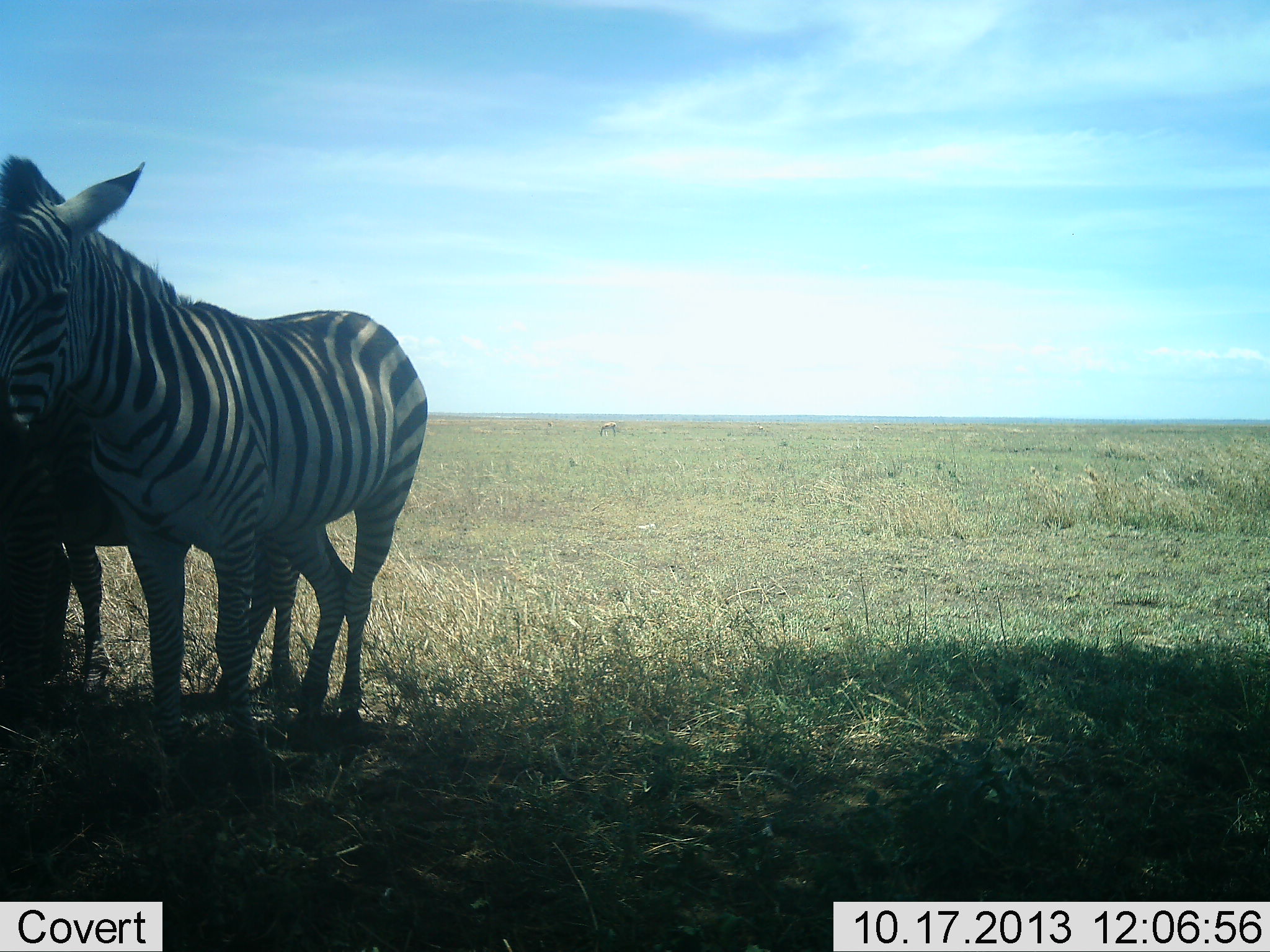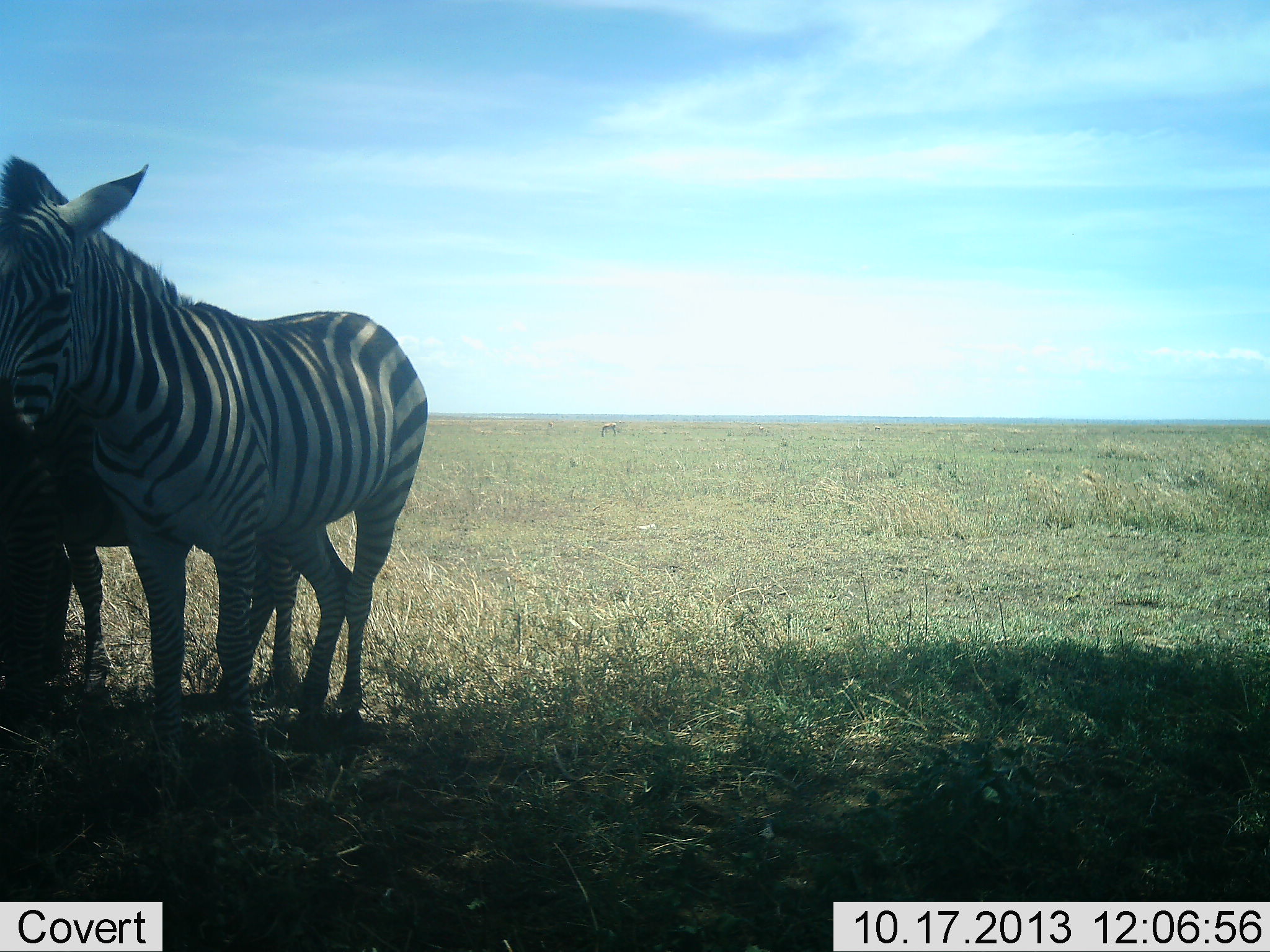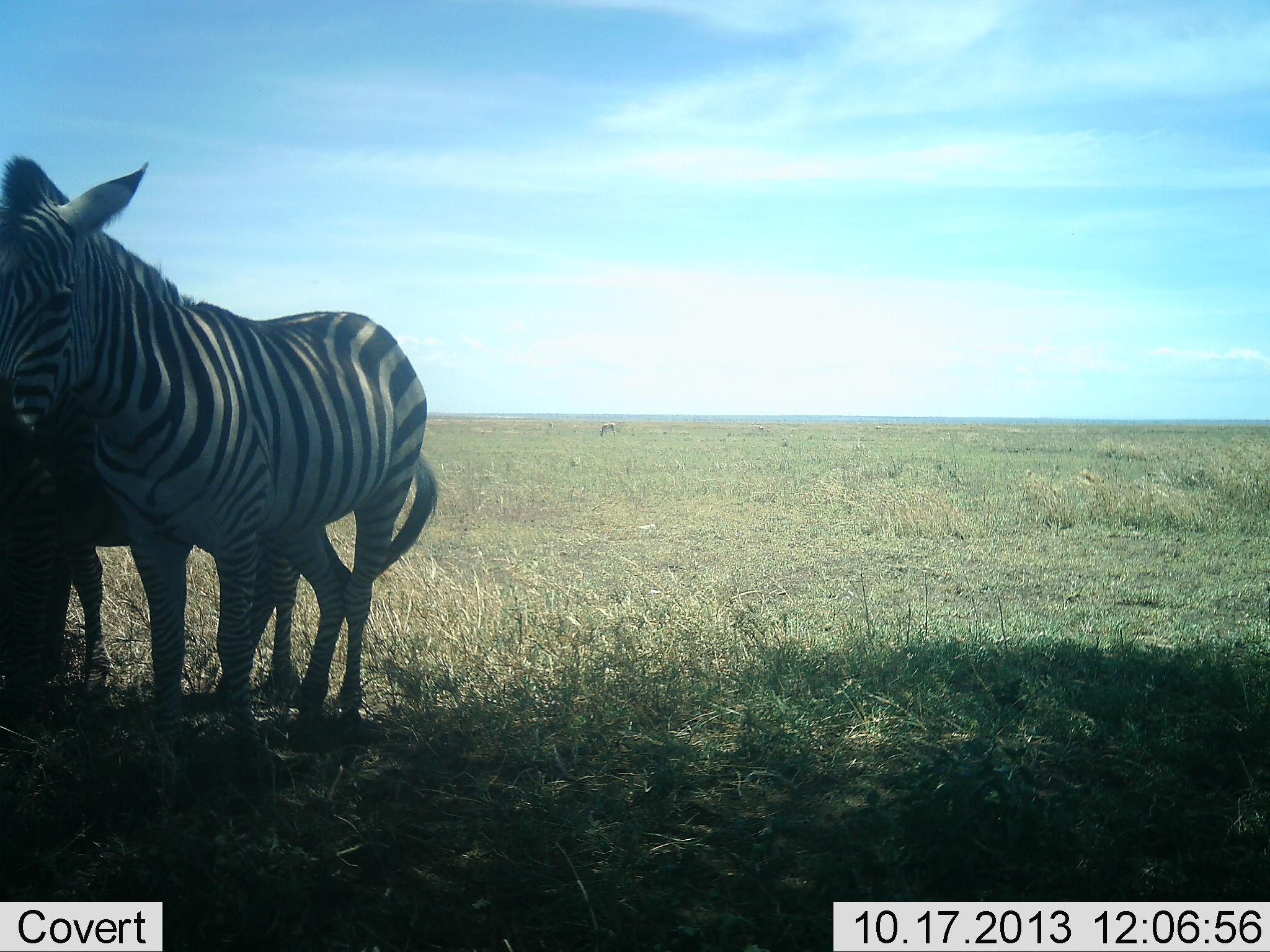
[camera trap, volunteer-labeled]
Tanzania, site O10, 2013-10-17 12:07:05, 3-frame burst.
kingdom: Animalia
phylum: Chordata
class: Mammalia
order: Perissodactyla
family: Equidae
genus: Equus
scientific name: Equus quagga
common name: plains zebra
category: zebra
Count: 2.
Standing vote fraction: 96%.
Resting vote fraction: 8%.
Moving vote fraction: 0%.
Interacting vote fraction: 8%.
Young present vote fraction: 4%.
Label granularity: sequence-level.